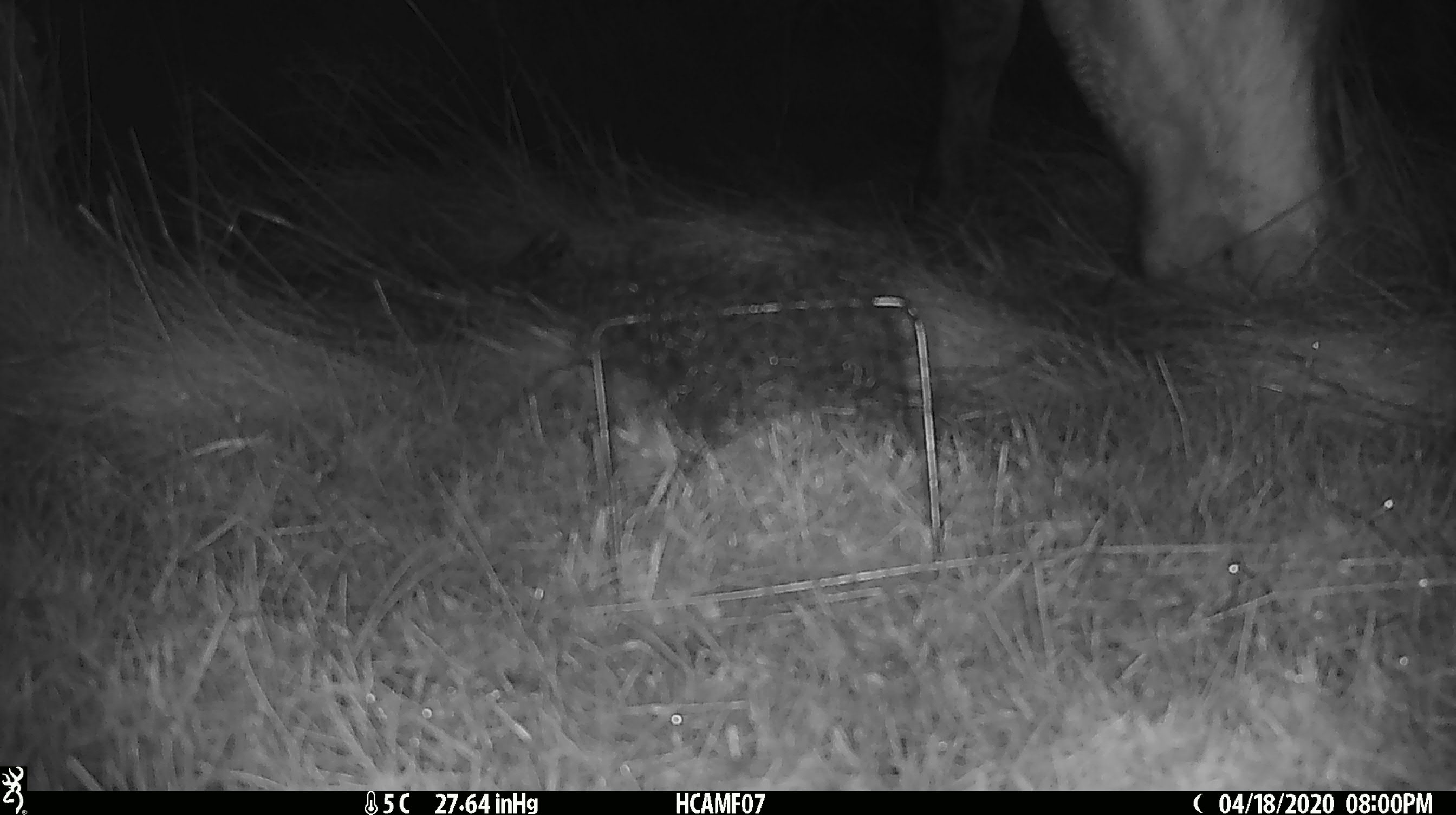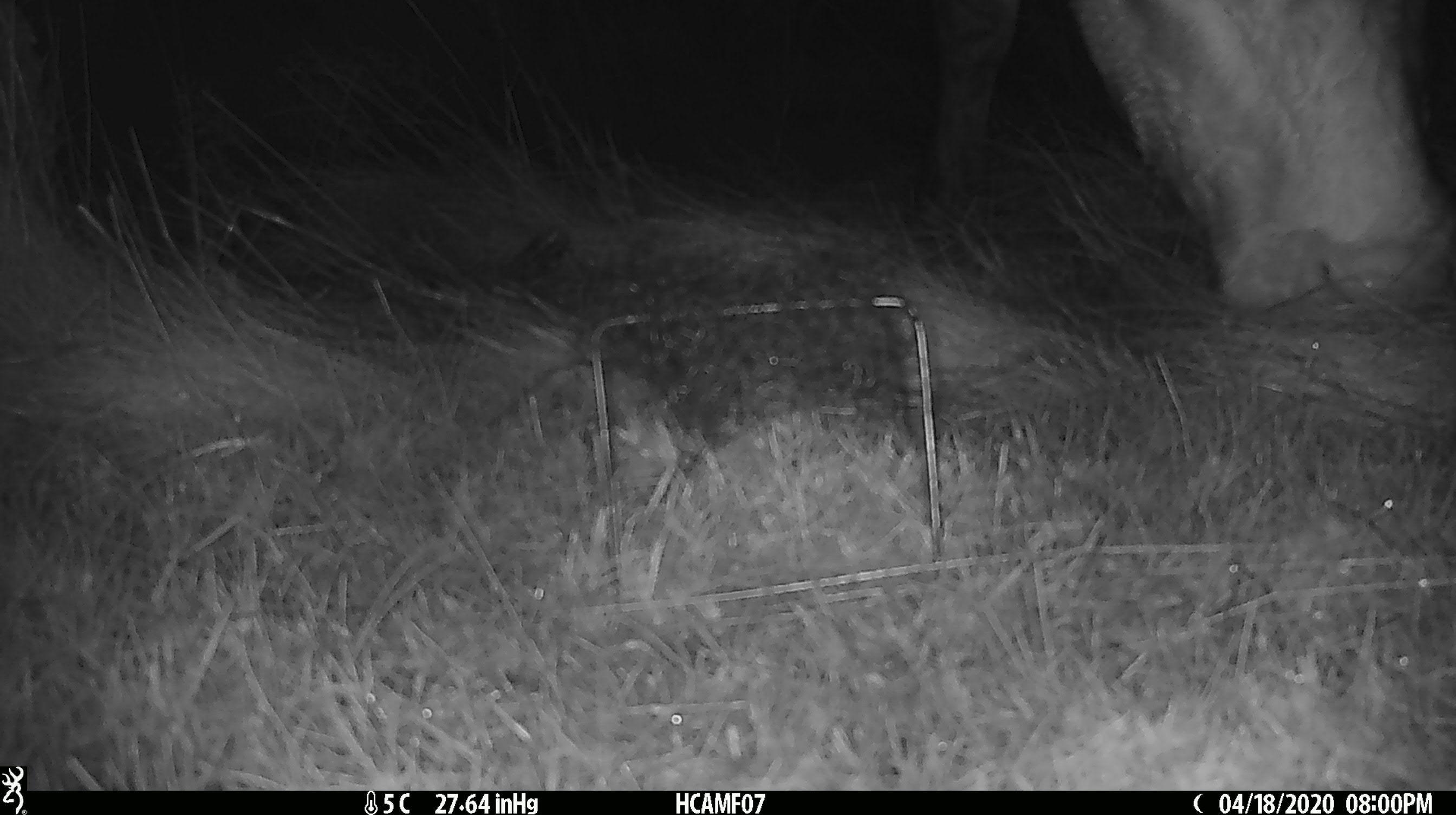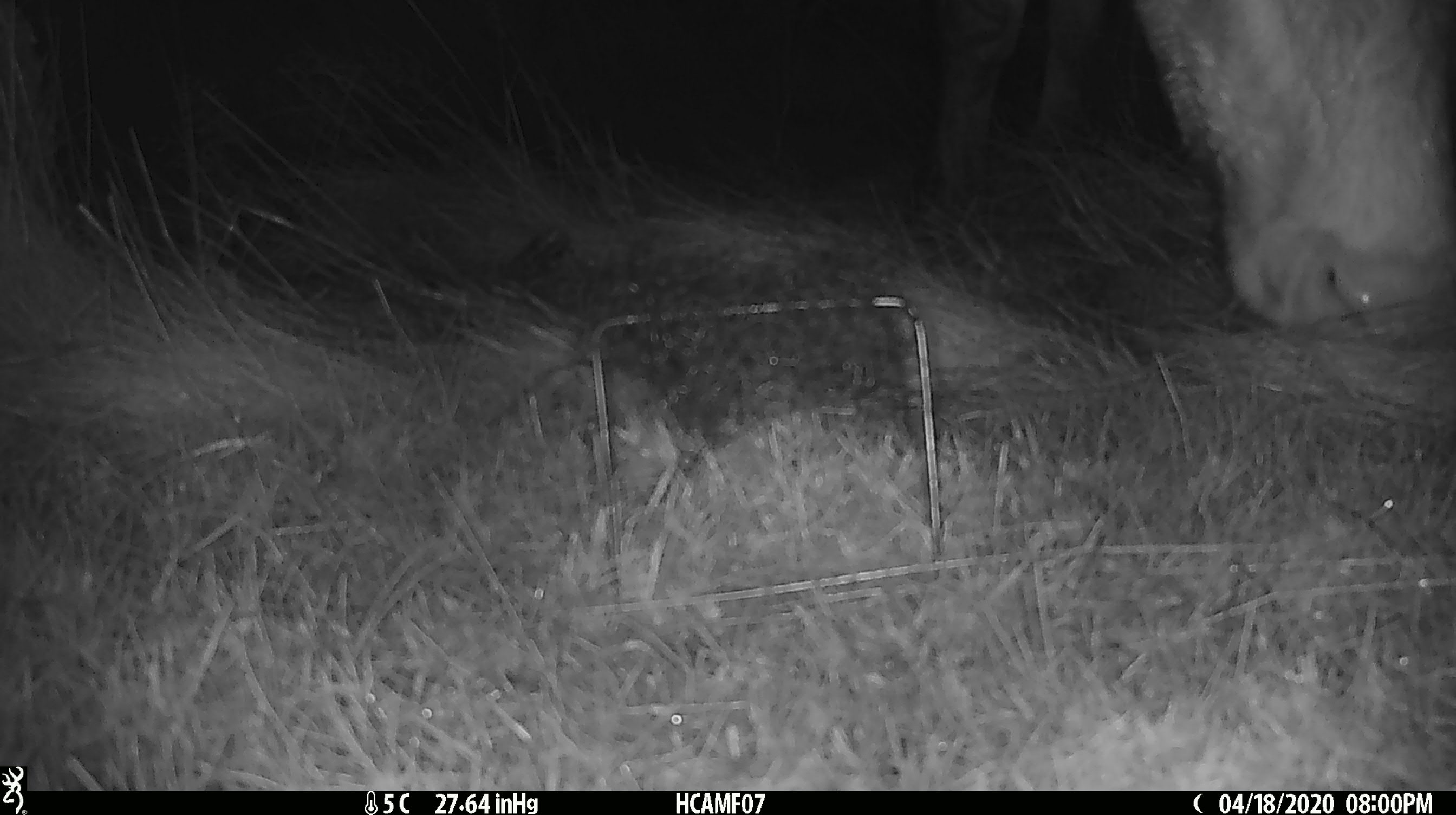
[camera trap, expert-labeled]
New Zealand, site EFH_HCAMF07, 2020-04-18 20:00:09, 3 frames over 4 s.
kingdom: Animalia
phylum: Chordata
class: Mammalia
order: Artiodactyla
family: Bovidae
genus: Bos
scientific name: Bos taurus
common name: domestic cow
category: cow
Cow (domestic cow) (Bos taurus).